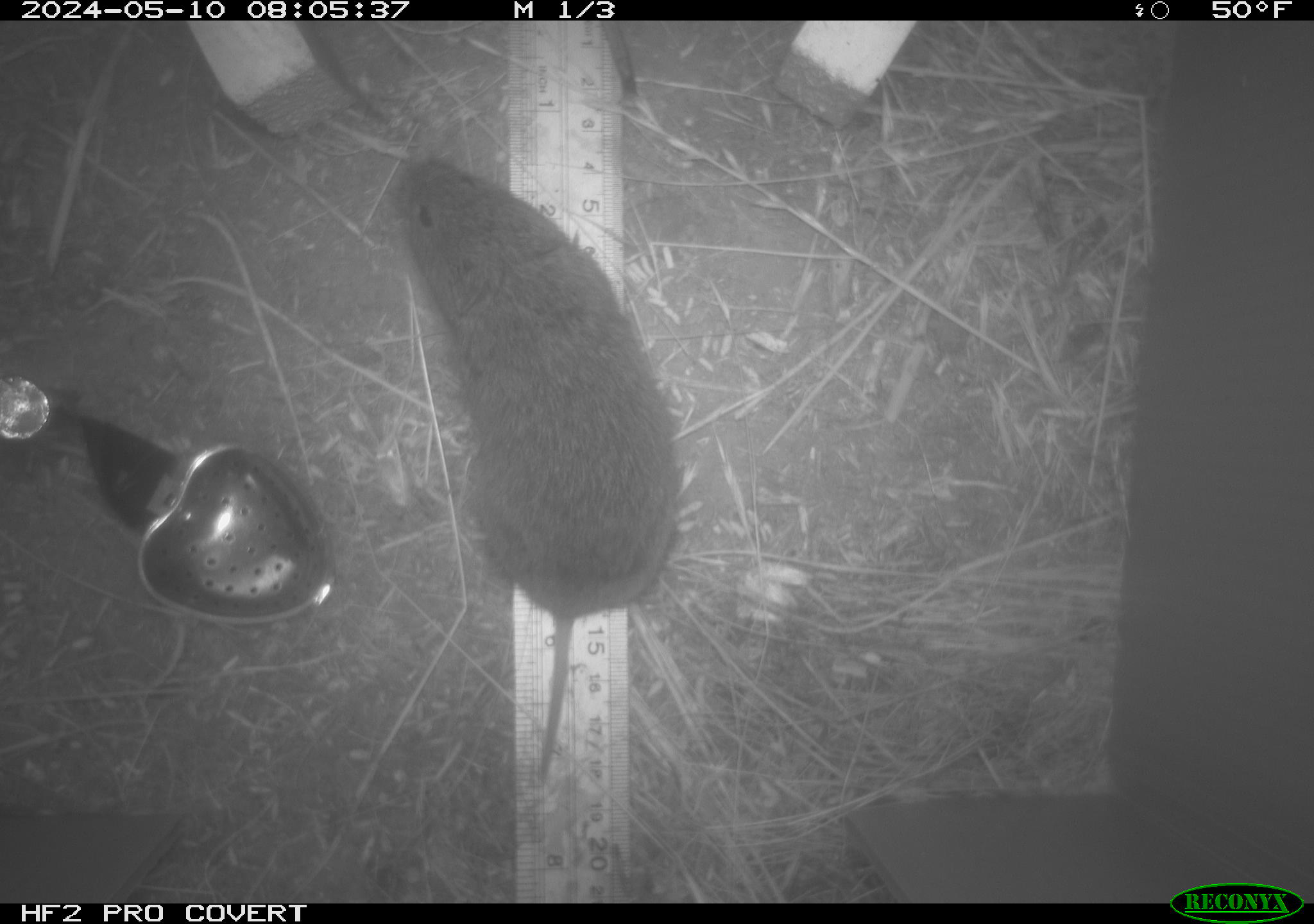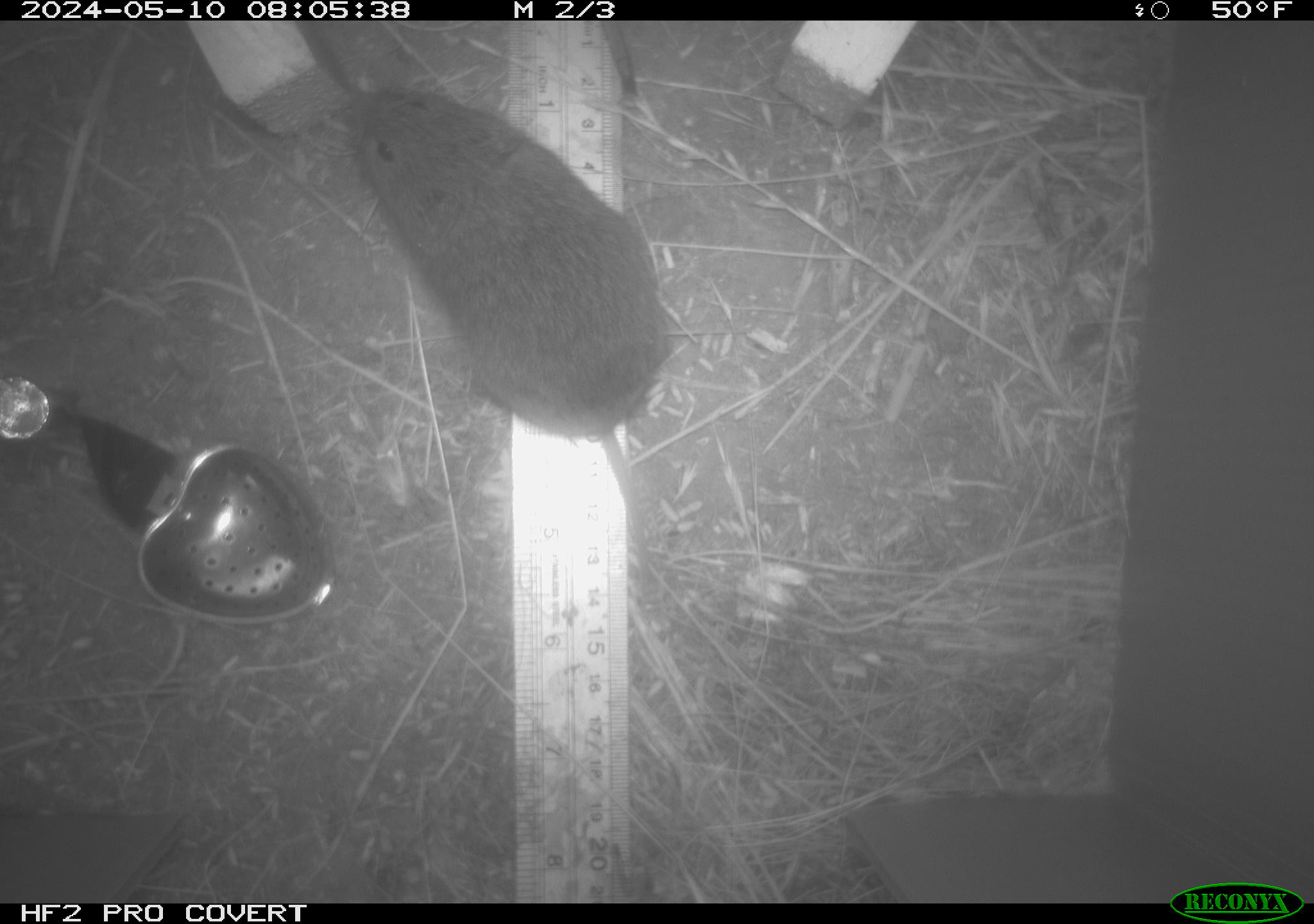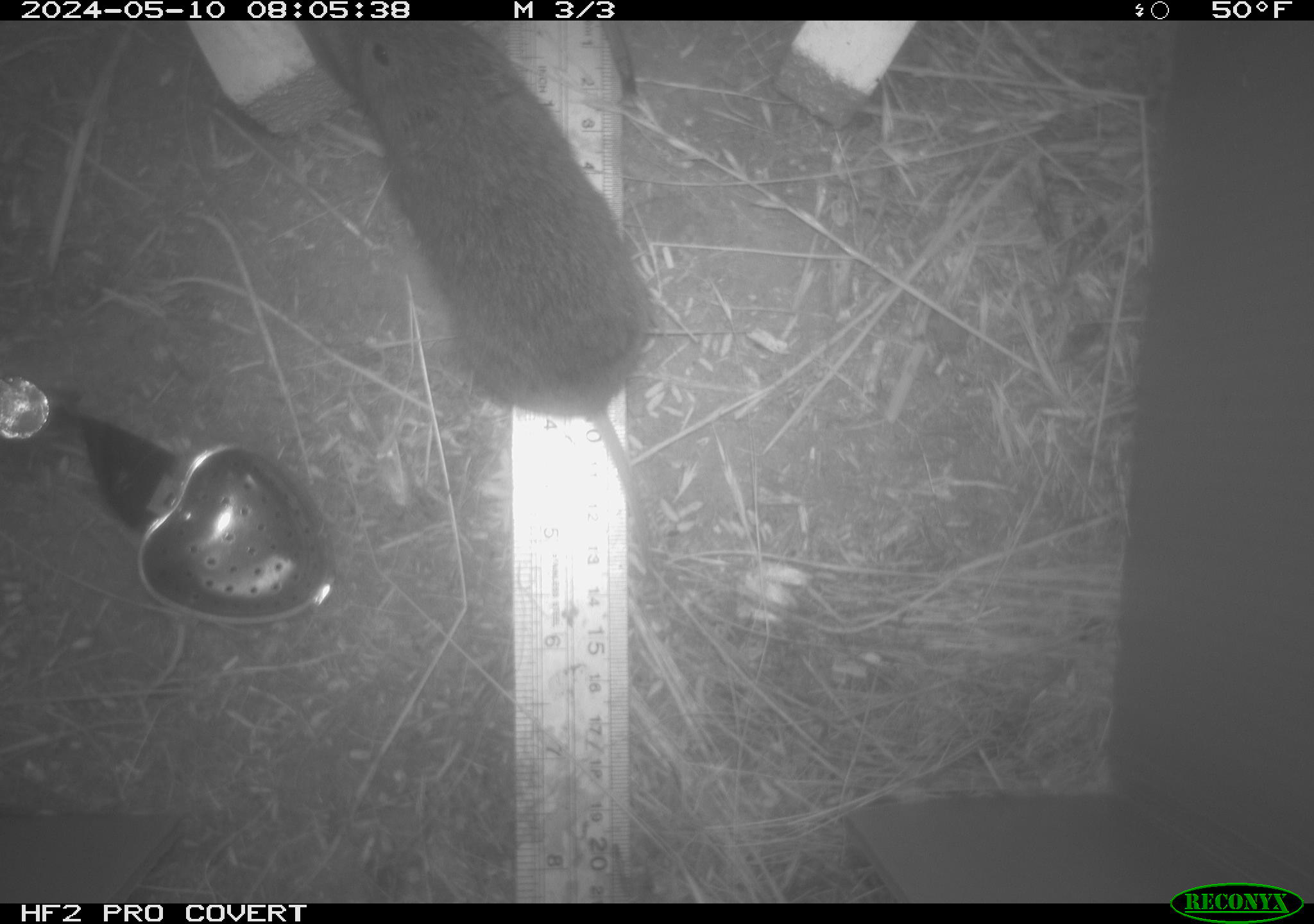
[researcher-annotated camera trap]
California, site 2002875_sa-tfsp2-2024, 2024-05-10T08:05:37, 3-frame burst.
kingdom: Animalia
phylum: Chordata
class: Mammalia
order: Rodentia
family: Cricetidae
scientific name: Arvicolinae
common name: voles, lemmings, and muskrats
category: arvicolinae subfamily